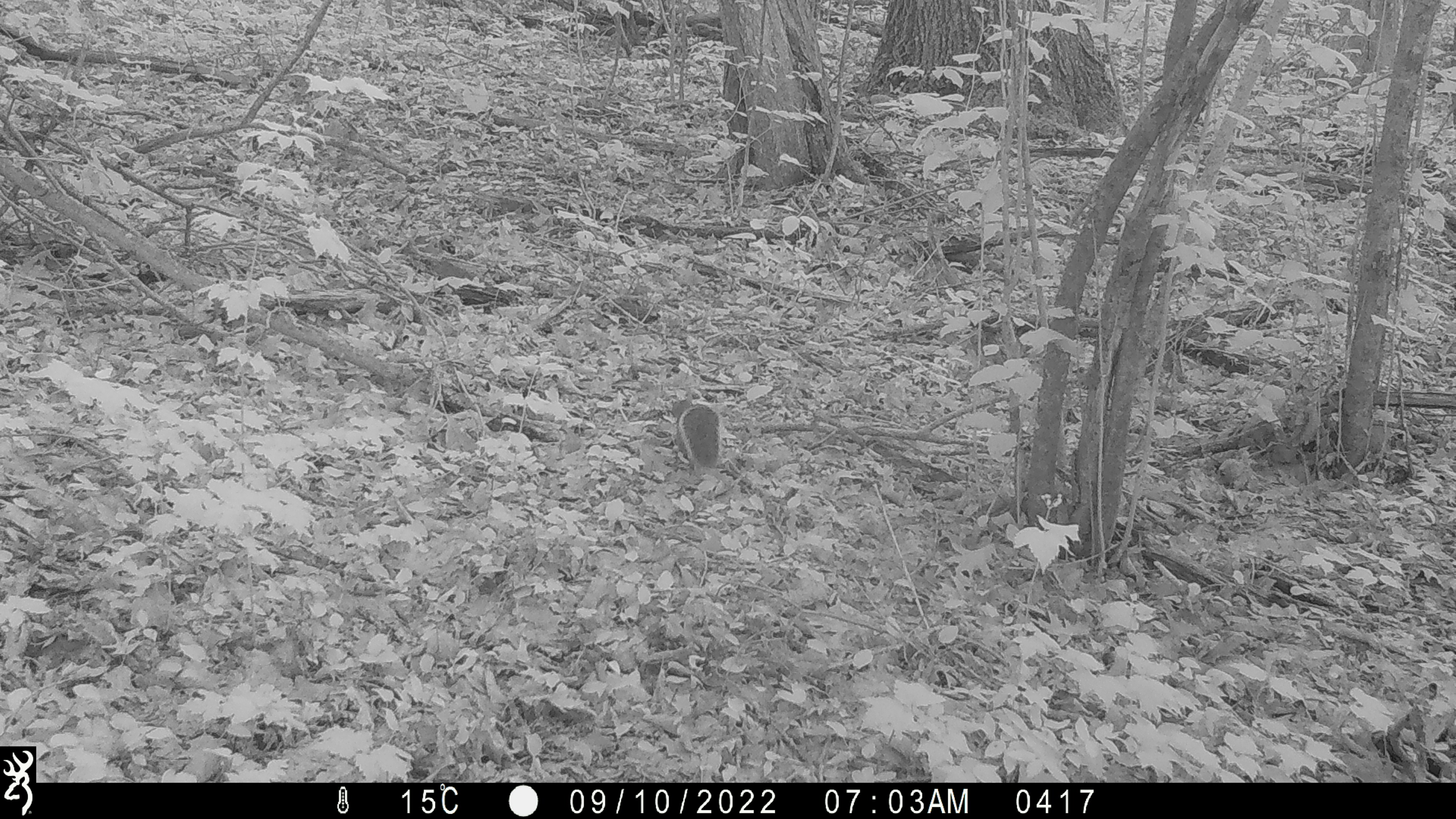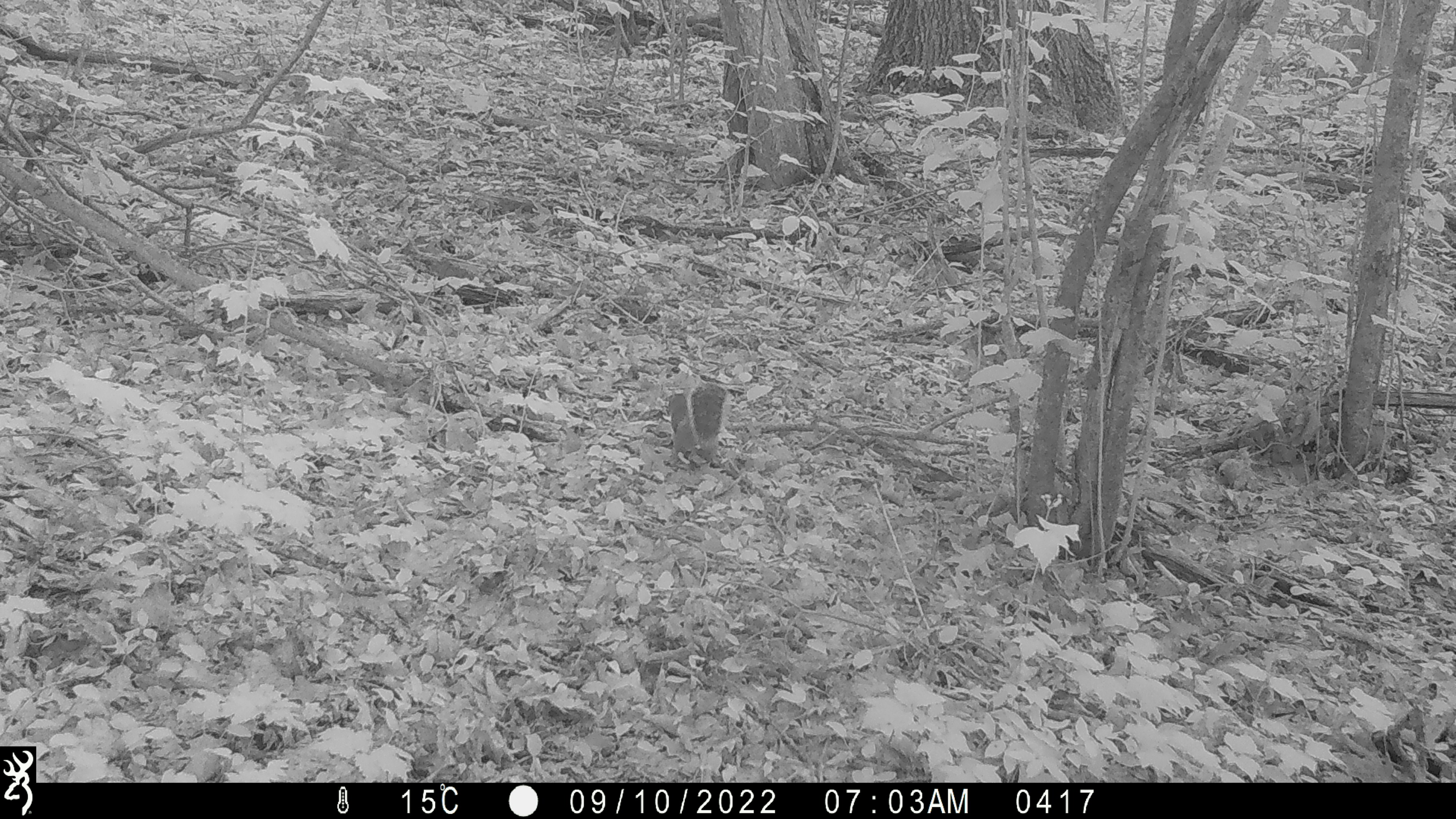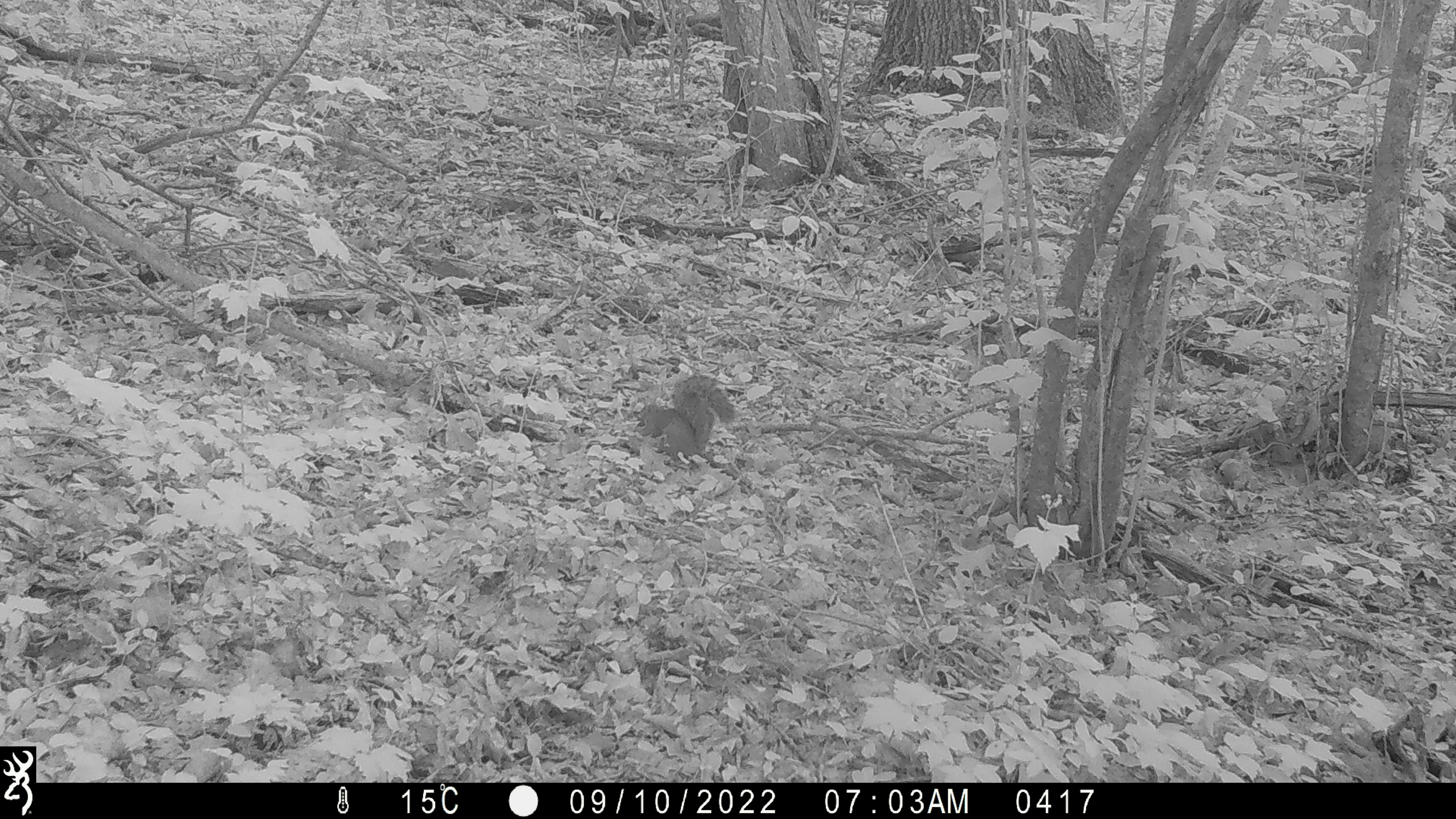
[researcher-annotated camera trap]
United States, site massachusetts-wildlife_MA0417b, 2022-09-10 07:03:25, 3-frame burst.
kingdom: Animalia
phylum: Chordata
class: Mammalia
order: Rodentia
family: Sciuridae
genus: Sciurus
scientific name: Sciurus carolinensis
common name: gray squirrel